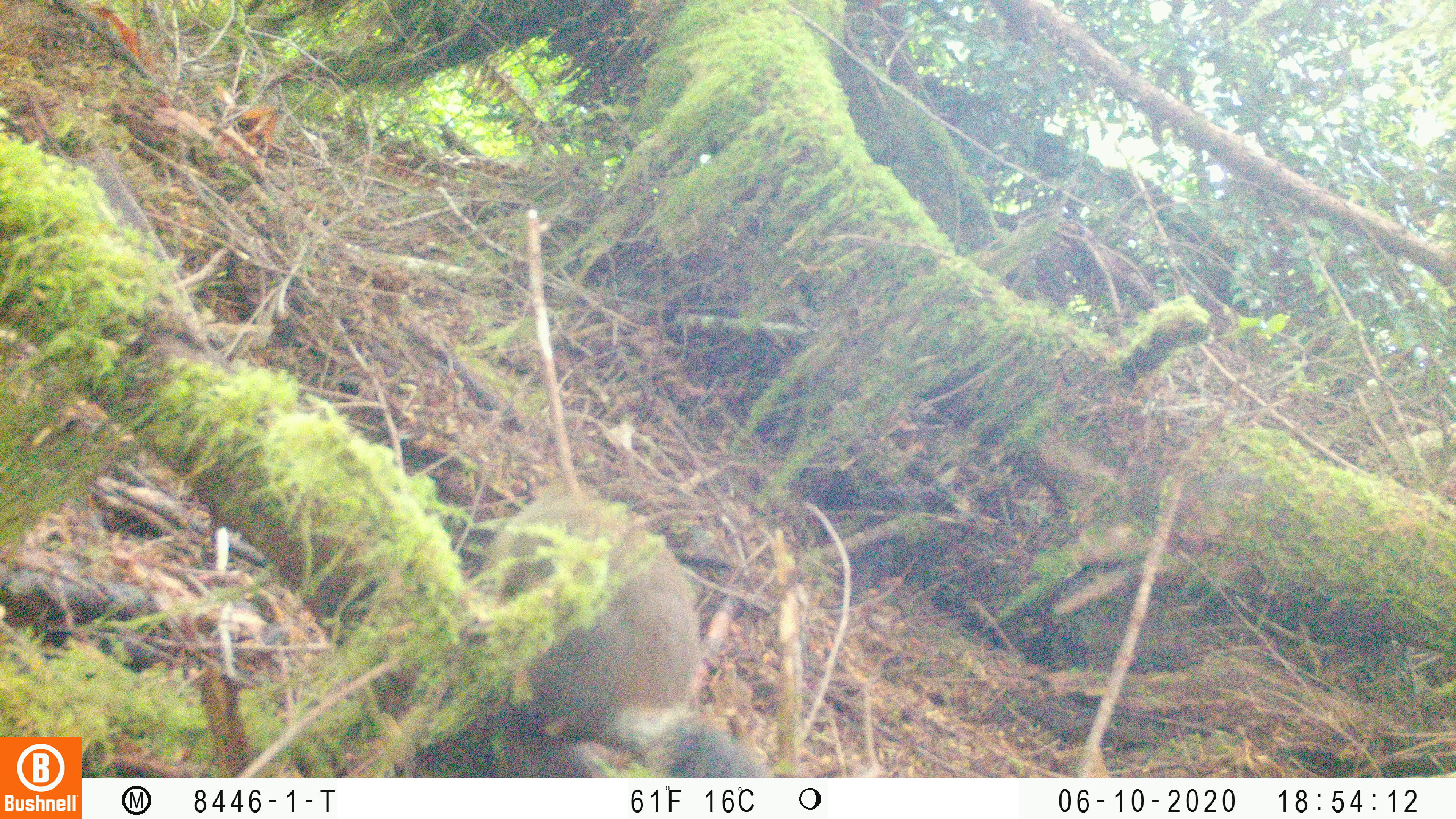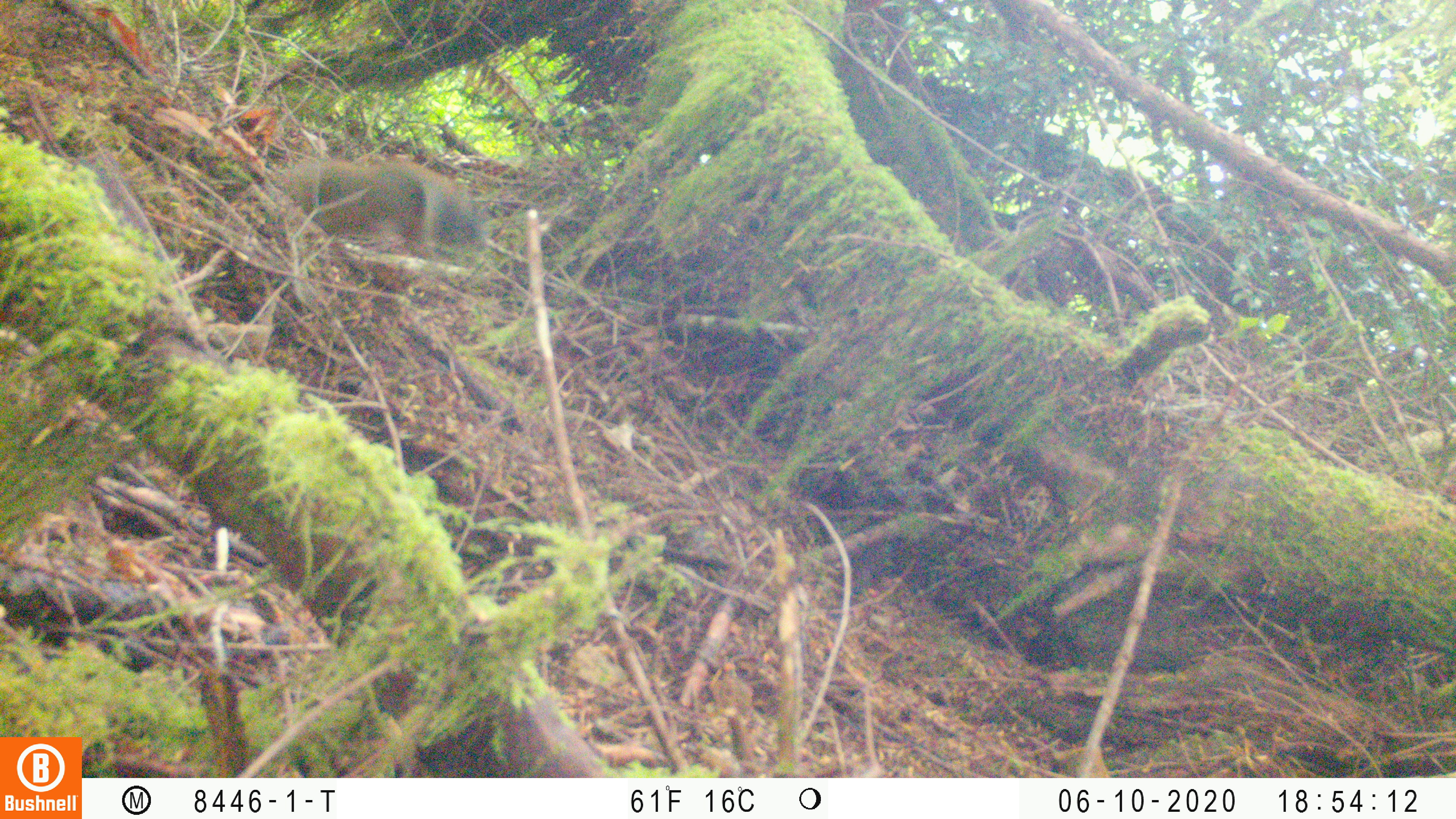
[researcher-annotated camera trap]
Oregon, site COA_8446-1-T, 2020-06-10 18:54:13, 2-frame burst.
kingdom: Animalia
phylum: Chordata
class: Mammalia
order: Rodentia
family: Sciuridae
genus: Tamiasciurus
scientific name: Tamiasciurus douglasii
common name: douglas squirrel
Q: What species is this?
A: Douglas squirrel (Tamiasciurus douglasii).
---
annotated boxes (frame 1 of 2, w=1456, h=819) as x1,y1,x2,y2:
douglas squirrel: 473,468,766,774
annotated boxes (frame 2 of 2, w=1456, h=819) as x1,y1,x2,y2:
douglas squirrel: 272,151,488,258